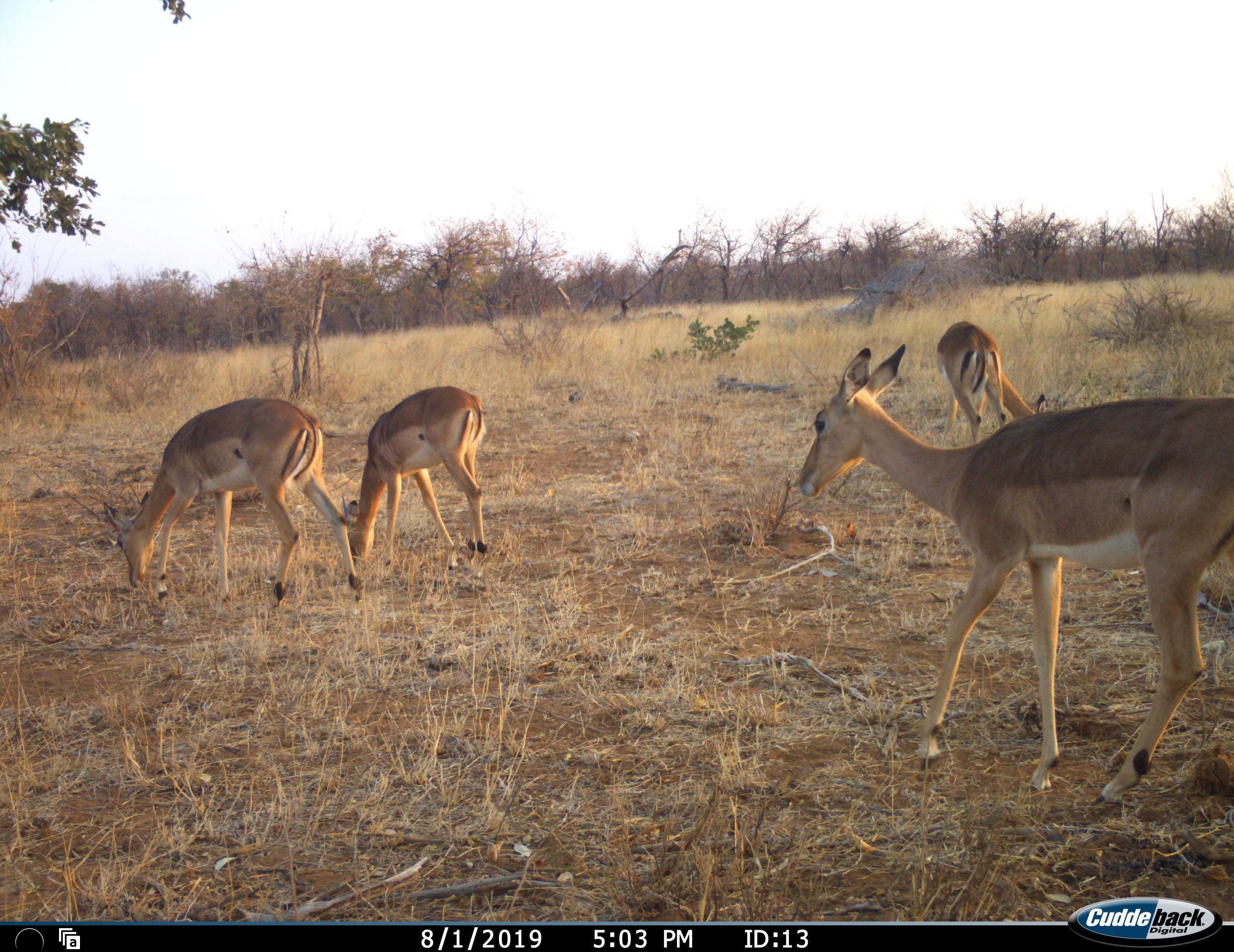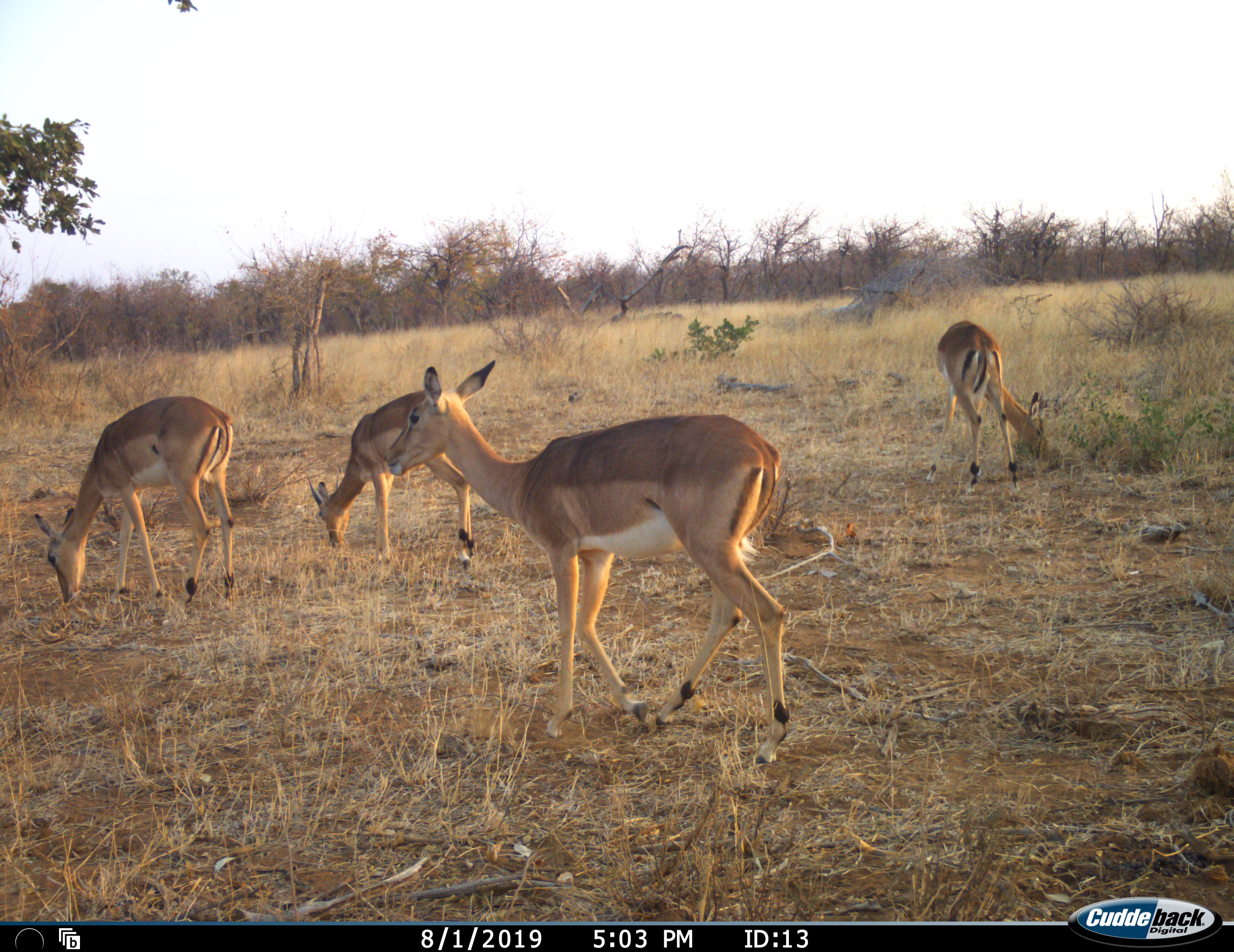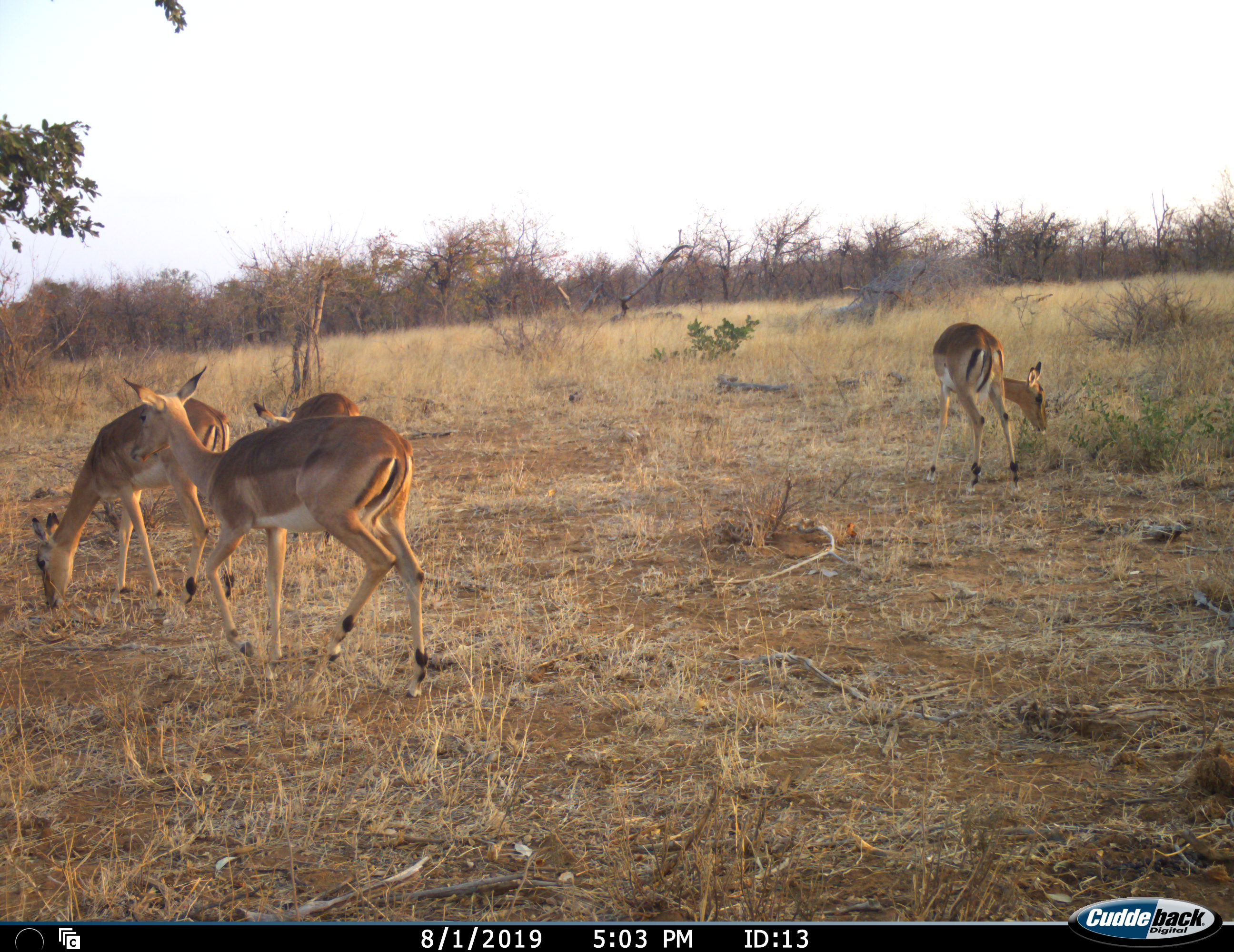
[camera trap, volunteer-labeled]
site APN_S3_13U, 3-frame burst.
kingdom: Animalia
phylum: Chordata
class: Mammalia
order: Artiodactyla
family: Bovidae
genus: Aepyceros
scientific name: Aepyceros melampus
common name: impala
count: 4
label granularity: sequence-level